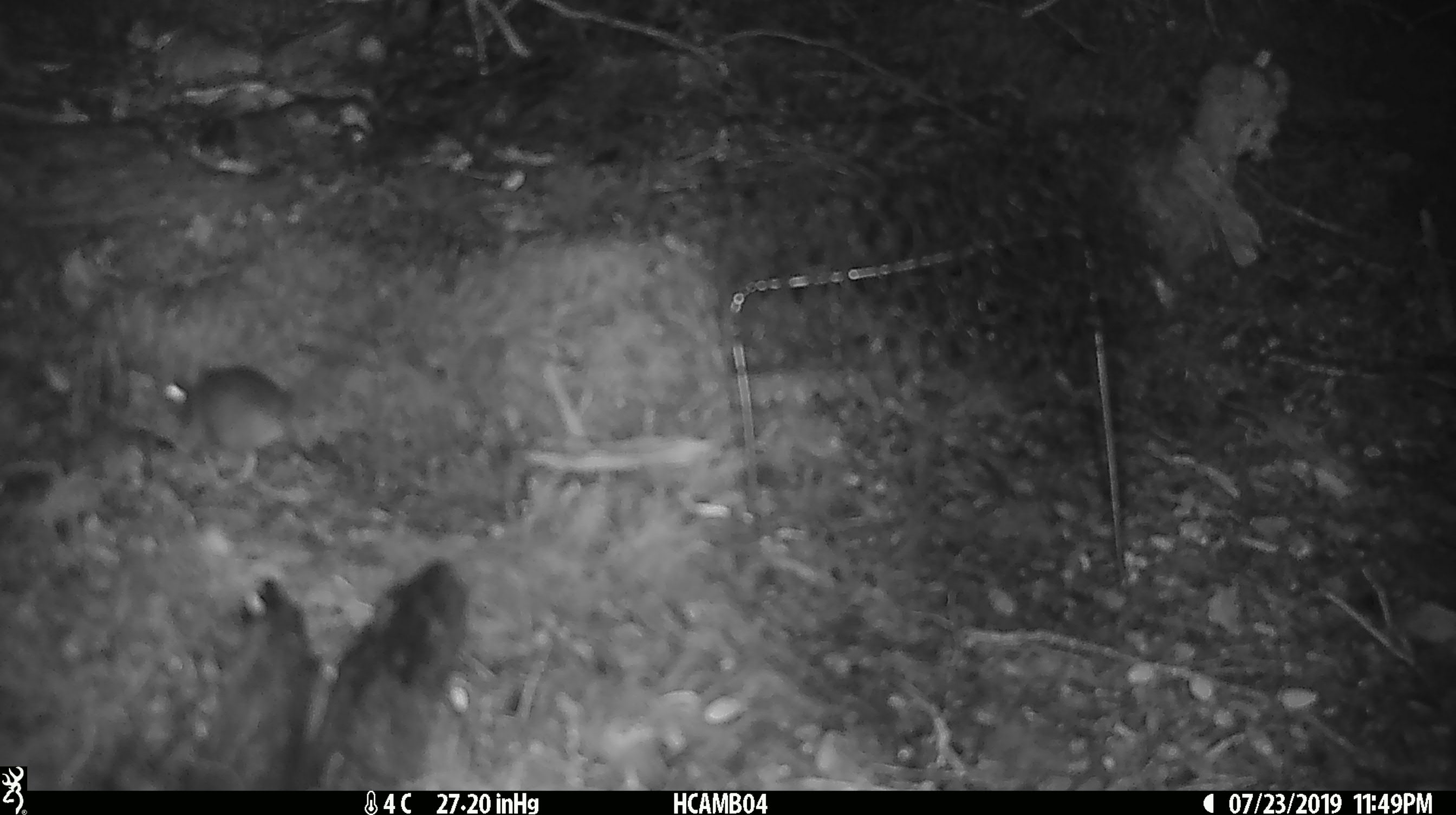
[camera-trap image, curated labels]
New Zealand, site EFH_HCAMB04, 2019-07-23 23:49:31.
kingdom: Animalia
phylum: Chordata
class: Mammalia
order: Rodentia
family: Muridae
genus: Mus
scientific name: Mus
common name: mouse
Mouse (Mus).